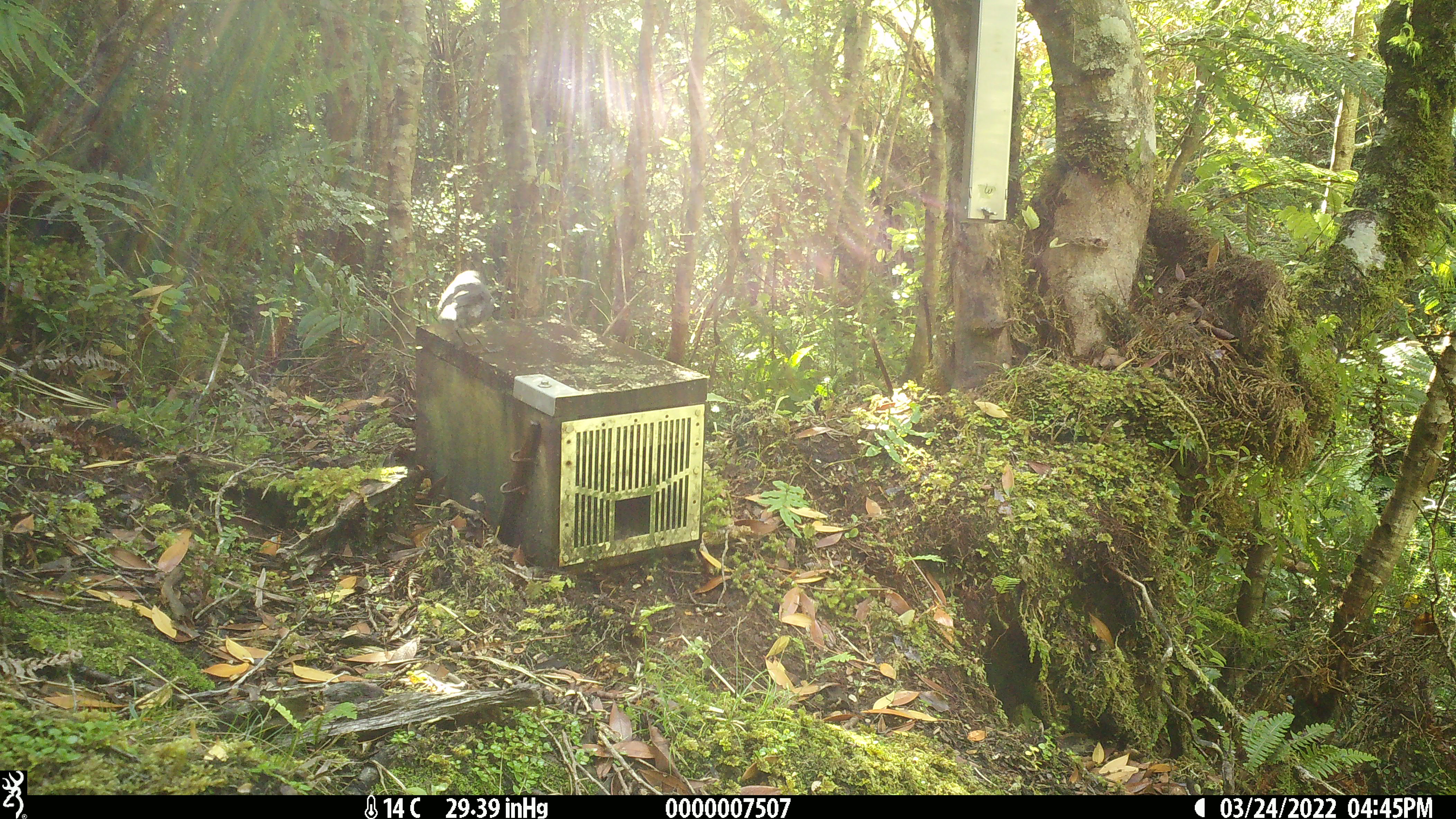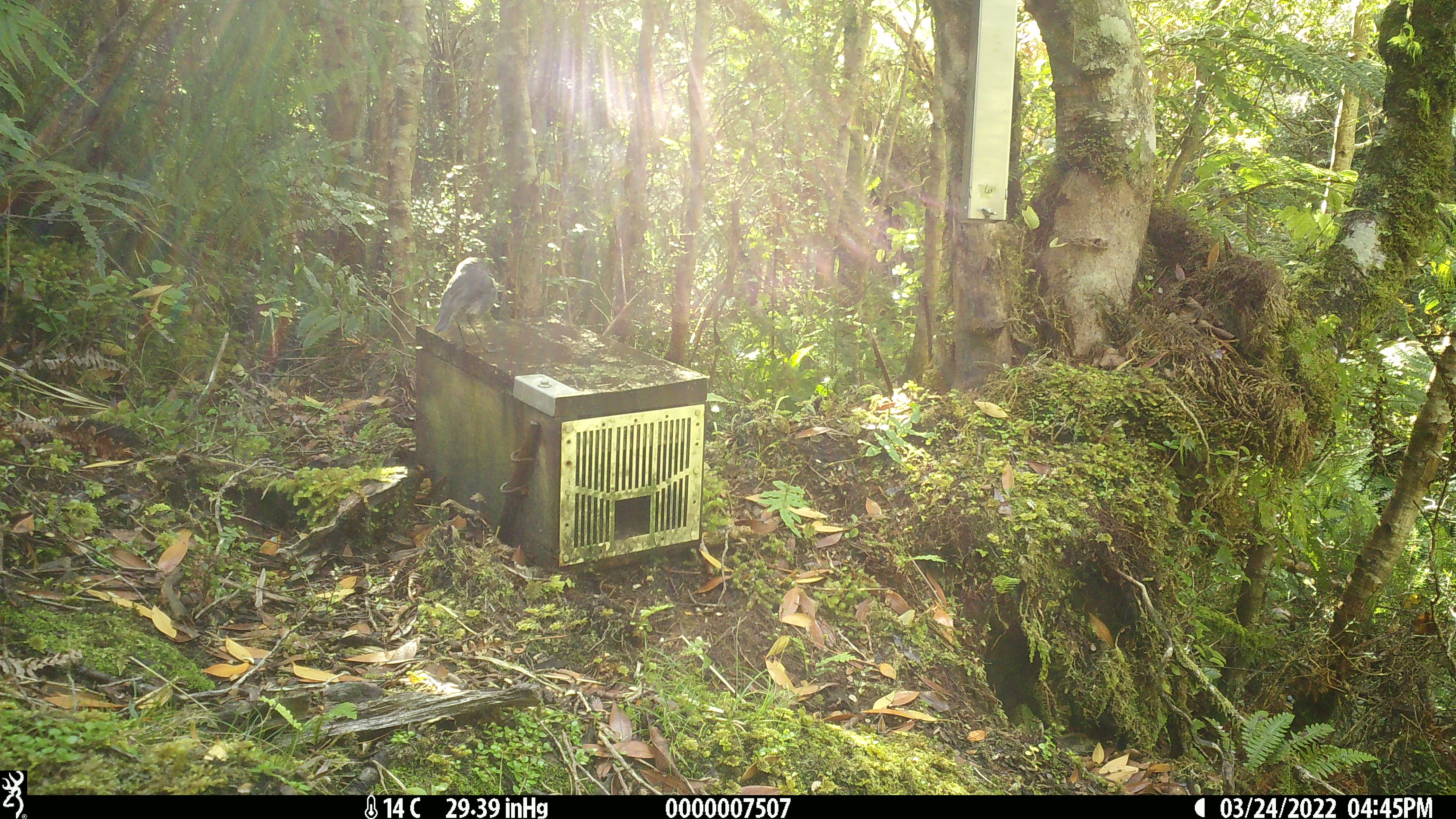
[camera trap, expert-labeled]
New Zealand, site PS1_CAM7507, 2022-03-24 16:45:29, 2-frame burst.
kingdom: Animalia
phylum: Chordata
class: Aves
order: Passeriformes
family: Petroicidae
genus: Petroica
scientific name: Petroica australis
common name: new zealand robin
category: robin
Robin (new zealand robin) (Petroica australis).